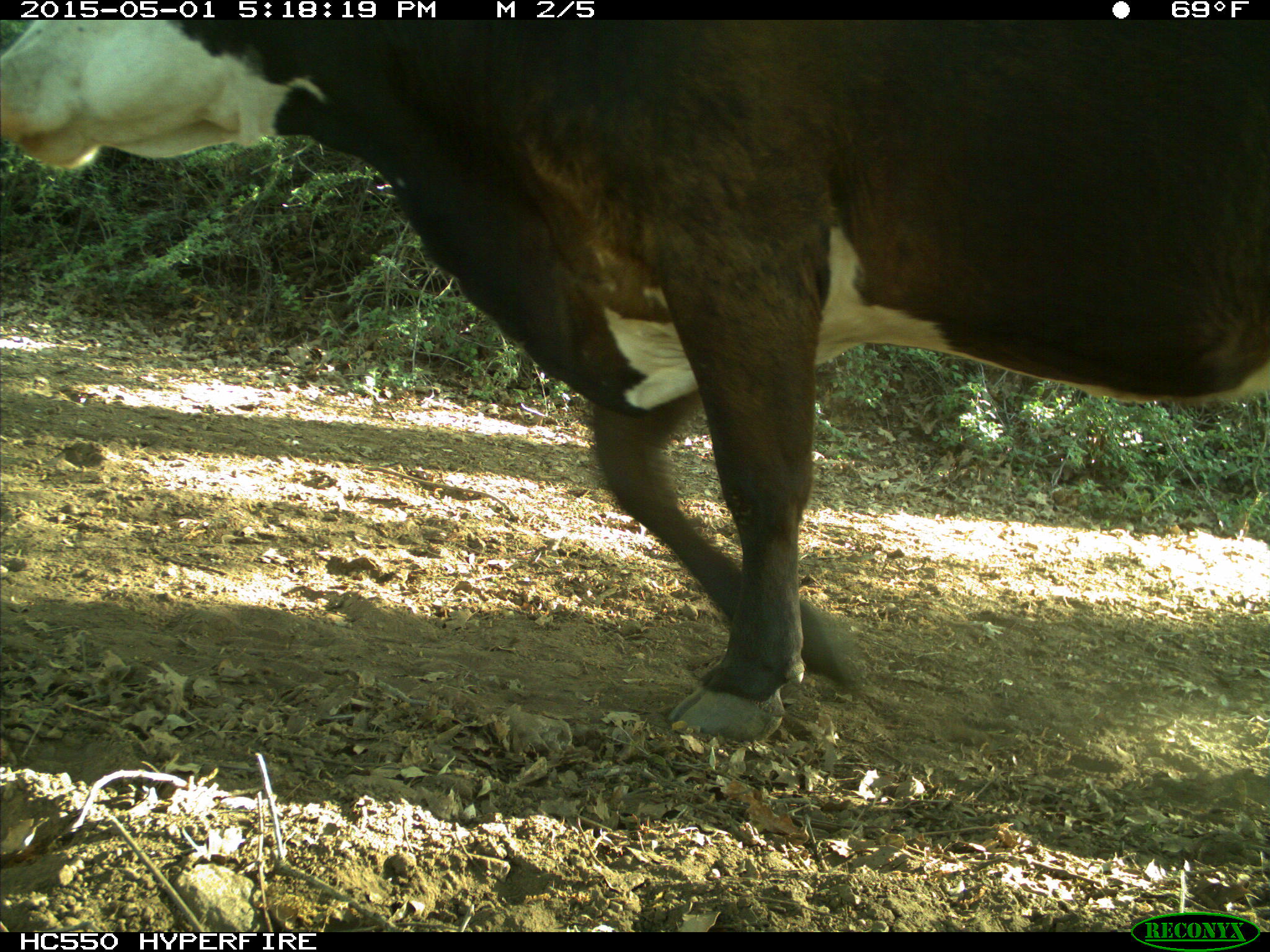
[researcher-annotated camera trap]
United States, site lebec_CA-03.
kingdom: Animalia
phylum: Chordata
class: Mammalia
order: Artiodactyla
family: Bovidae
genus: Bos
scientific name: Bos taurus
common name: domestic cow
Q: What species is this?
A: Bos taurus (domestic cow).